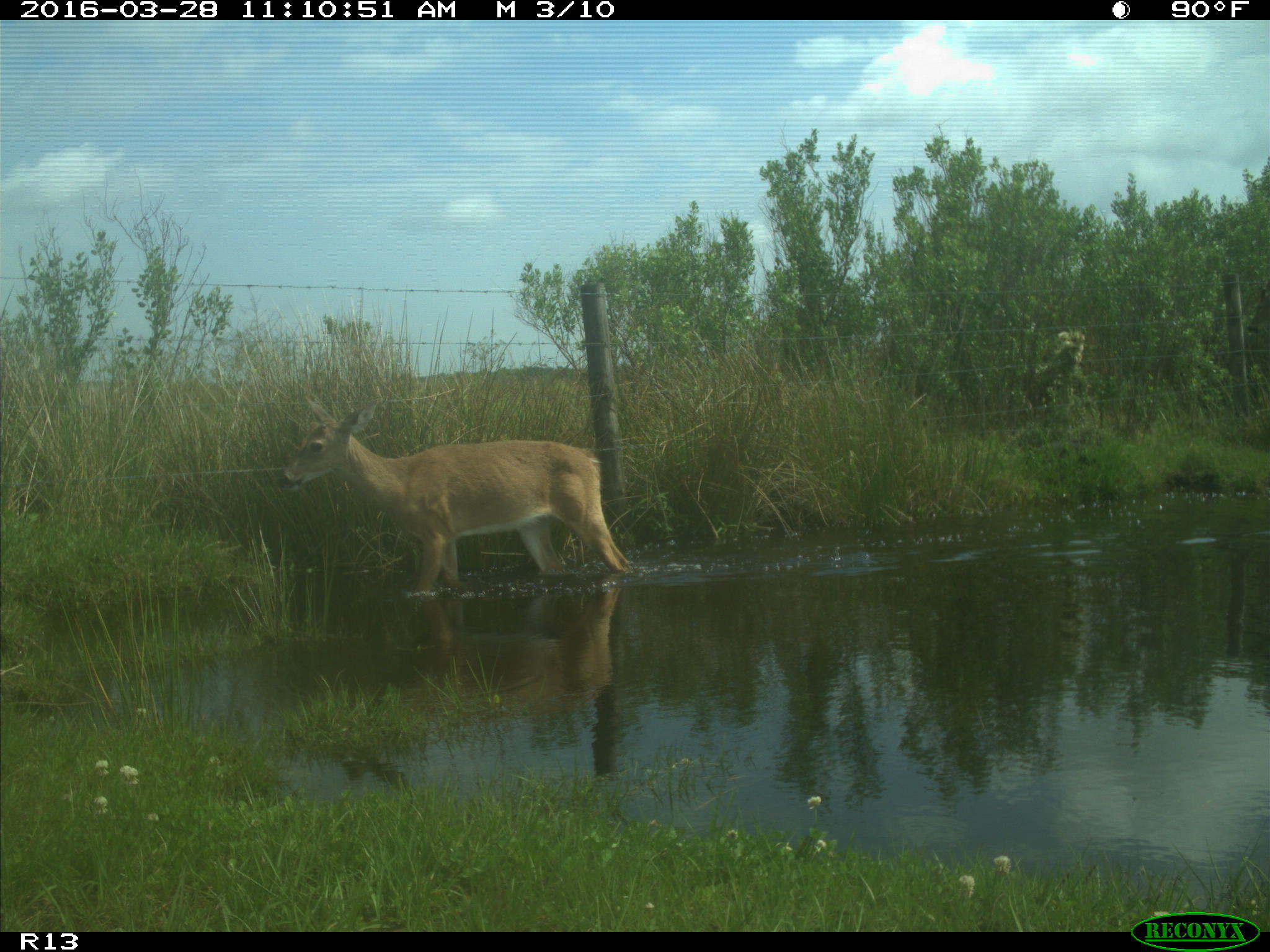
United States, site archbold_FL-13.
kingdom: Animalia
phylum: Chordata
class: Mammalia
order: Artiodactyla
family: Cervidae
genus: Odocoileus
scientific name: Odocoileus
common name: deer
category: unidentified deer